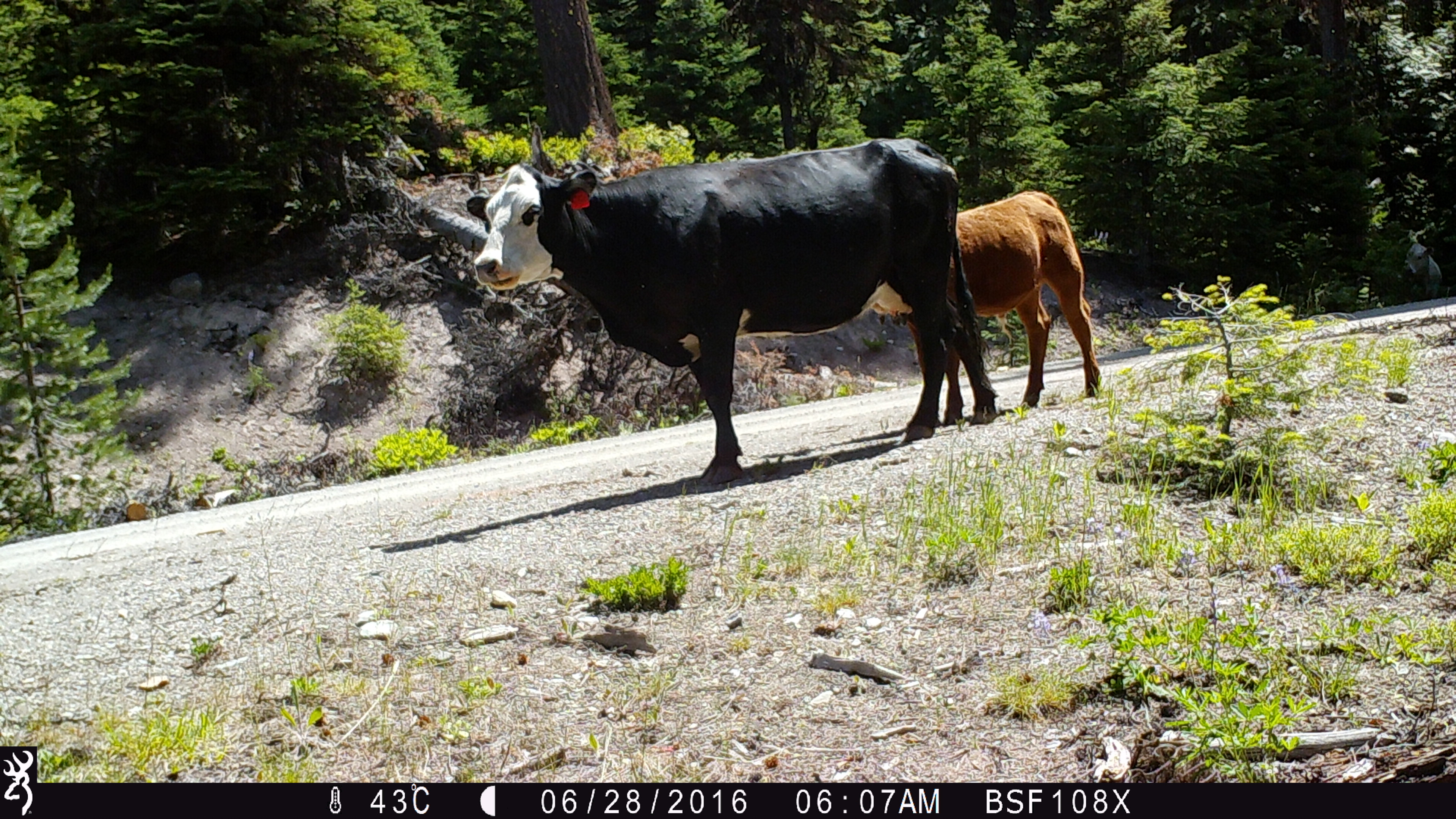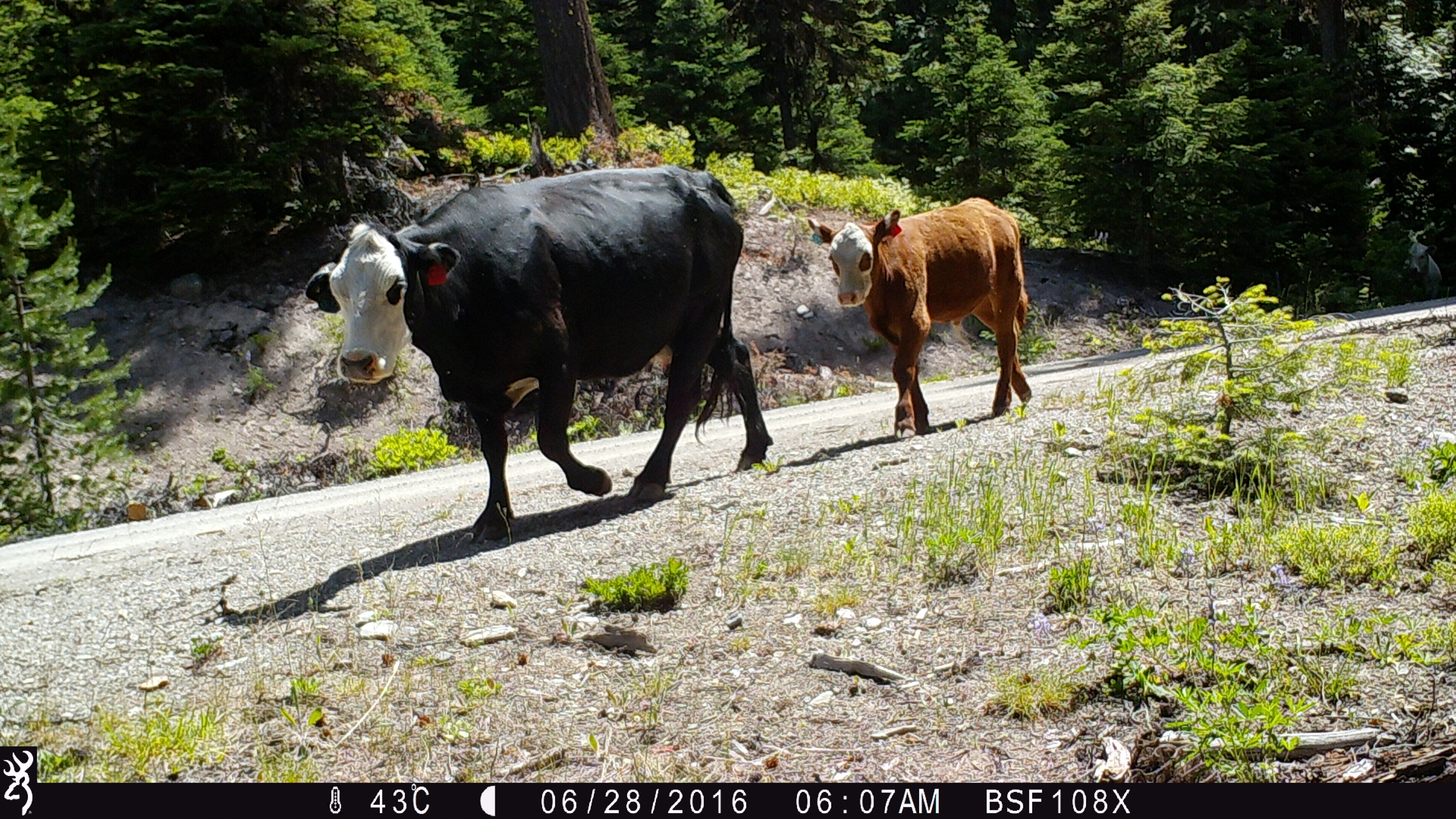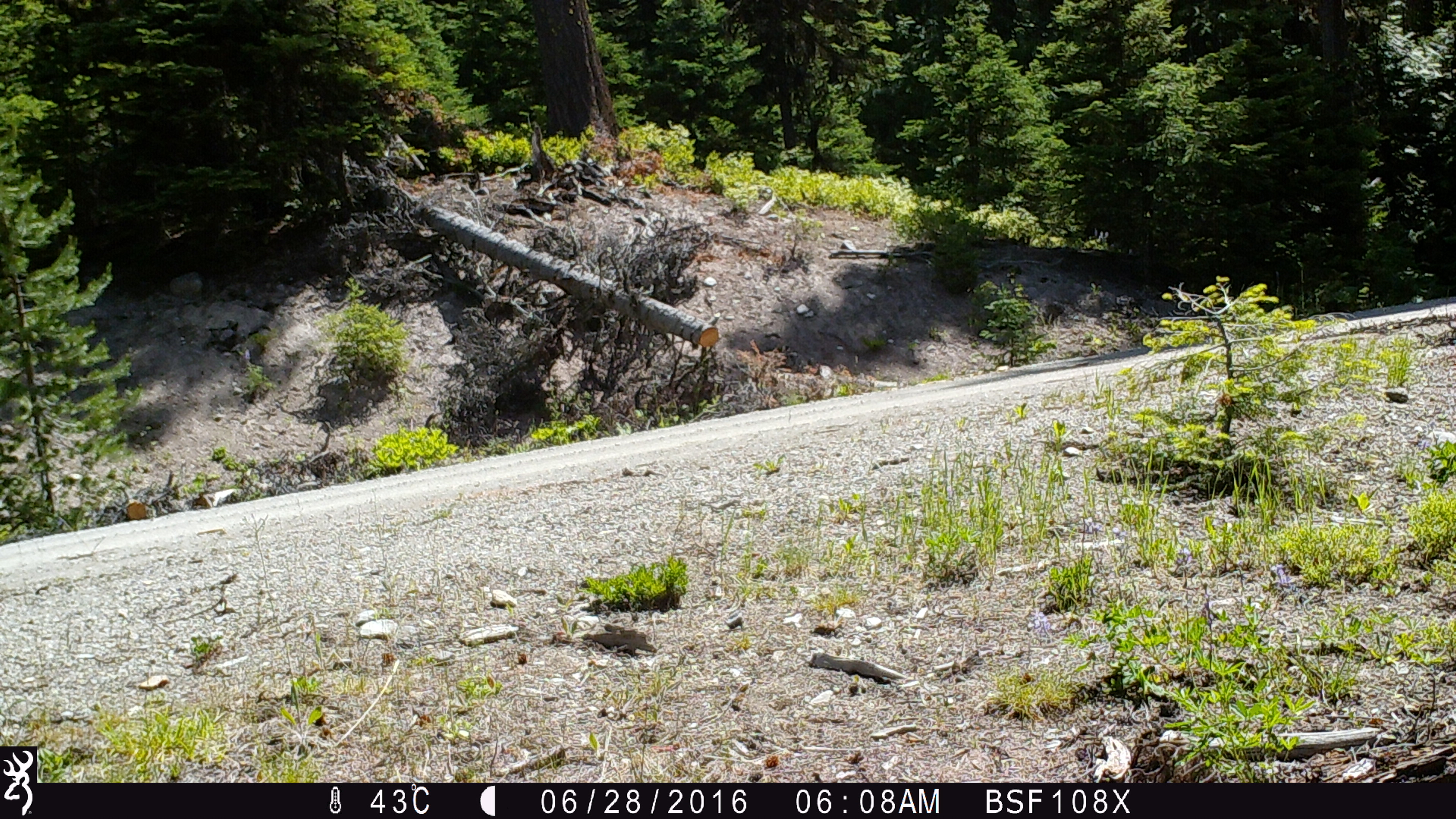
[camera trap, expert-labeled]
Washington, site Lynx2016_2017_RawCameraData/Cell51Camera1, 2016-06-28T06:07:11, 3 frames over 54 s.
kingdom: Animalia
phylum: Chordata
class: Mammalia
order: Artiodactyla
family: Bovidae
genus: Bos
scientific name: Bos taurus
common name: domestic cattle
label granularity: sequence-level